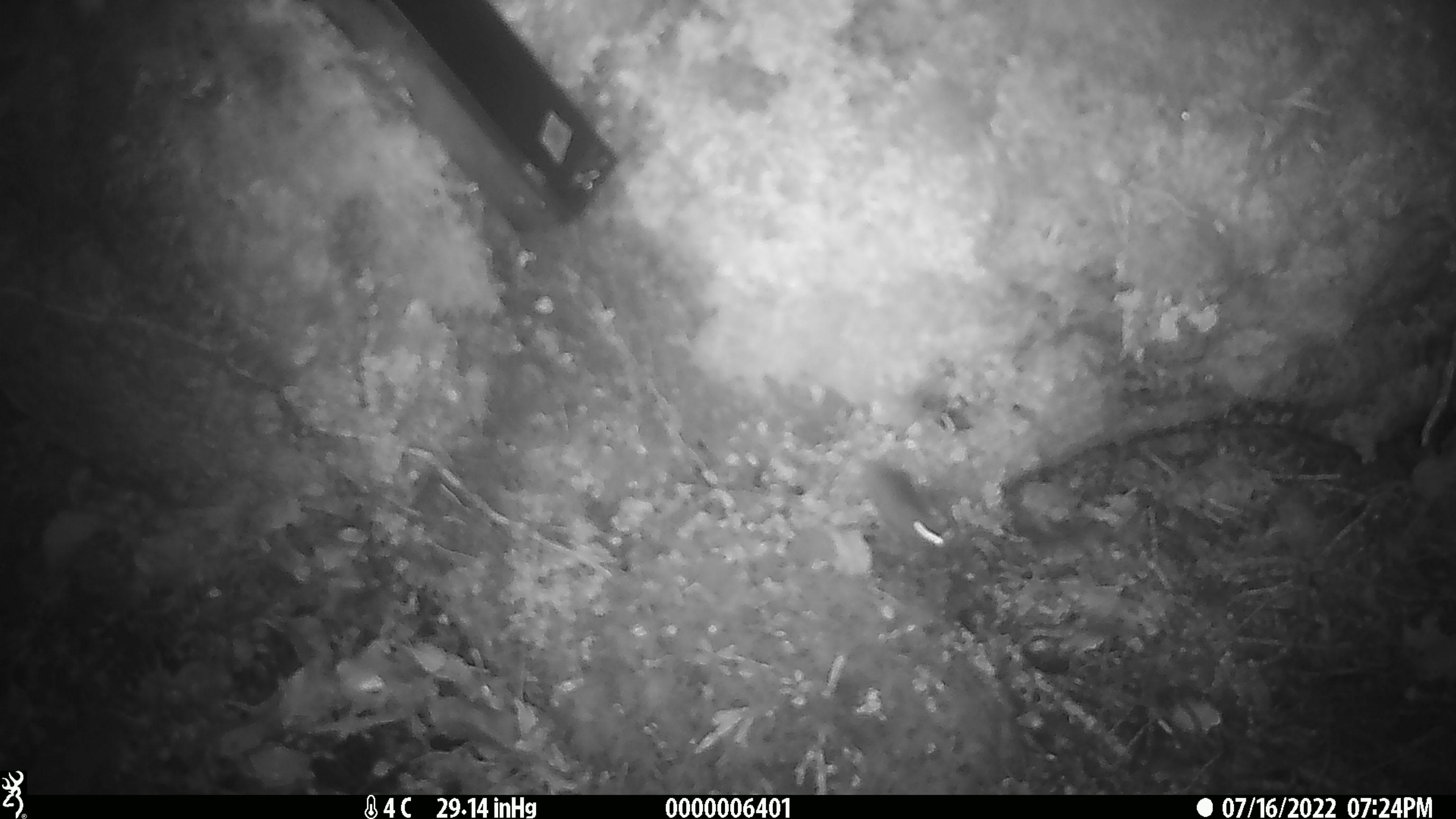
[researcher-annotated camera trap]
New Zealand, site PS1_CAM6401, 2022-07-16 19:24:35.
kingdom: Animalia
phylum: Chordata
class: Mammalia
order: Rodentia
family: Muridae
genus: Mus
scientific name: Mus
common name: mouse